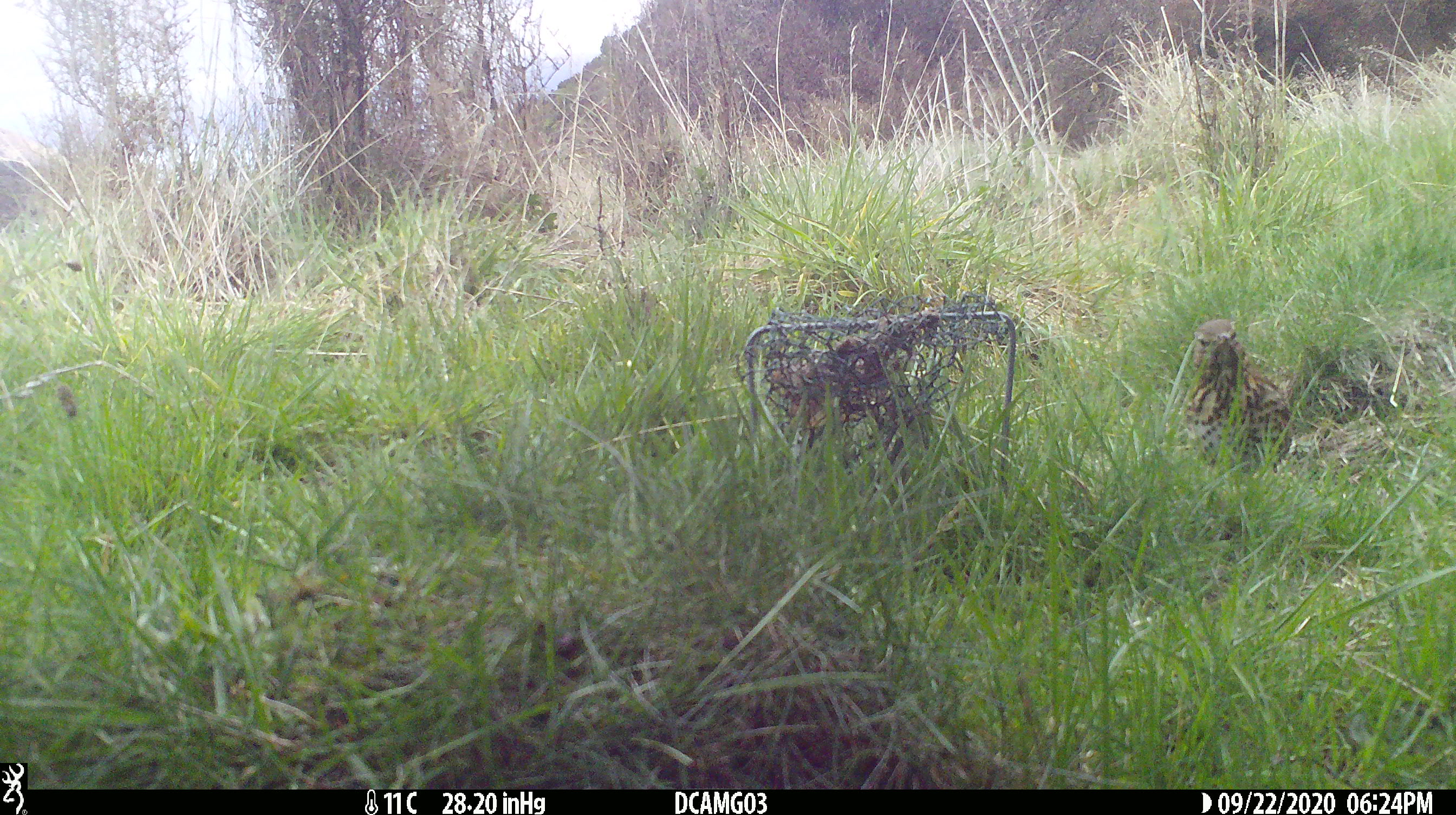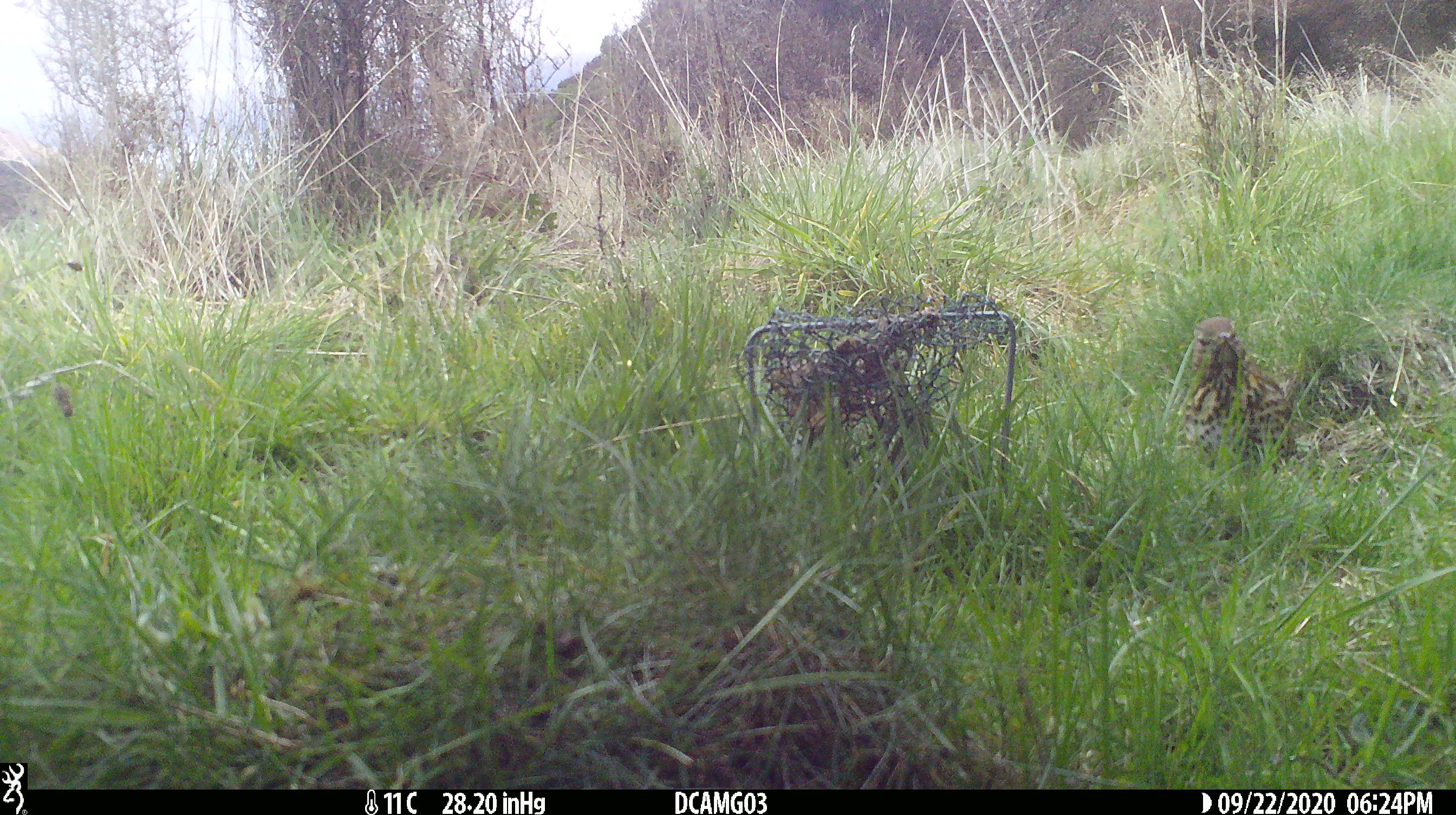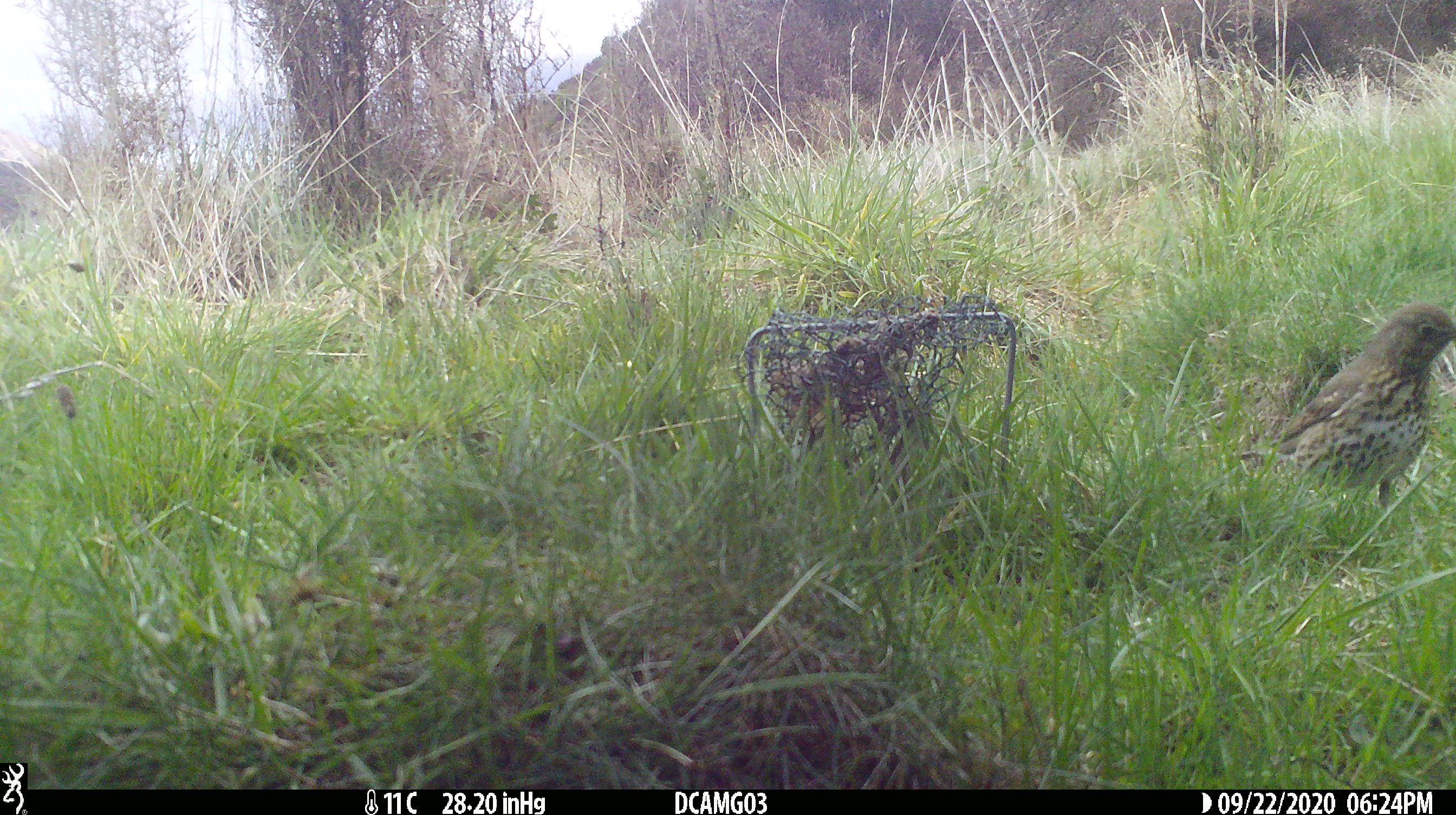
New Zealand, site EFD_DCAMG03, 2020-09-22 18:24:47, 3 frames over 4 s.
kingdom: Animalia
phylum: Chordata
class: Aves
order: Passeriformes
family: Turdidae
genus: Turdus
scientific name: Turdus philomelos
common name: song thrush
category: thrush